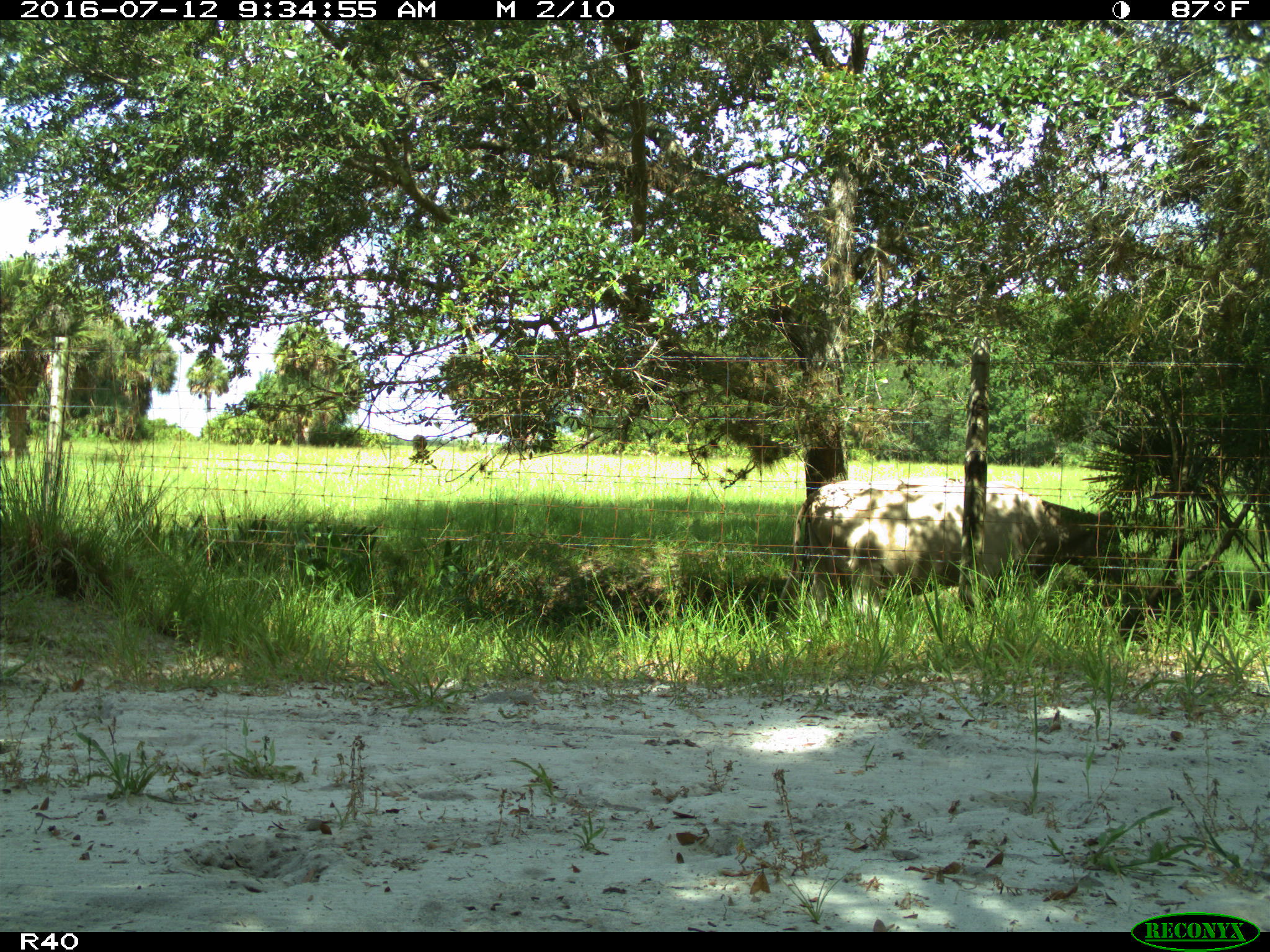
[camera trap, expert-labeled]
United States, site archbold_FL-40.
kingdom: Animalia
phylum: Chordata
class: Mammalia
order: Artiodactyla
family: Bovidae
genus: Bos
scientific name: Bos taurus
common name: domestic cow